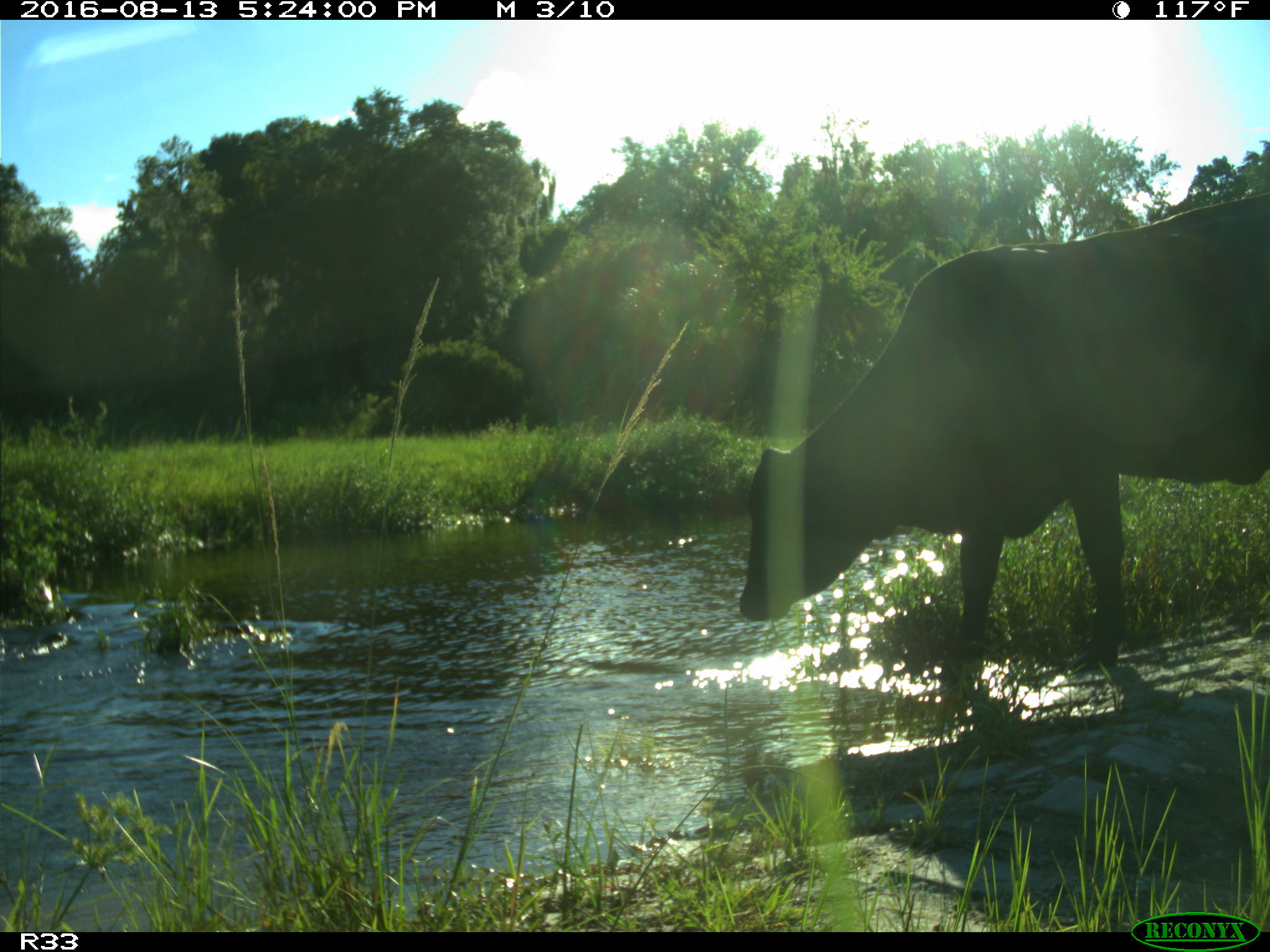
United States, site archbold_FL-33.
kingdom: Animalia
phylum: Chordata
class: Mammalia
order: Artiodactyla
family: Bovidae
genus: Bos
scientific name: Bos taurus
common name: domestic cow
Bos taurus (domestic cow).